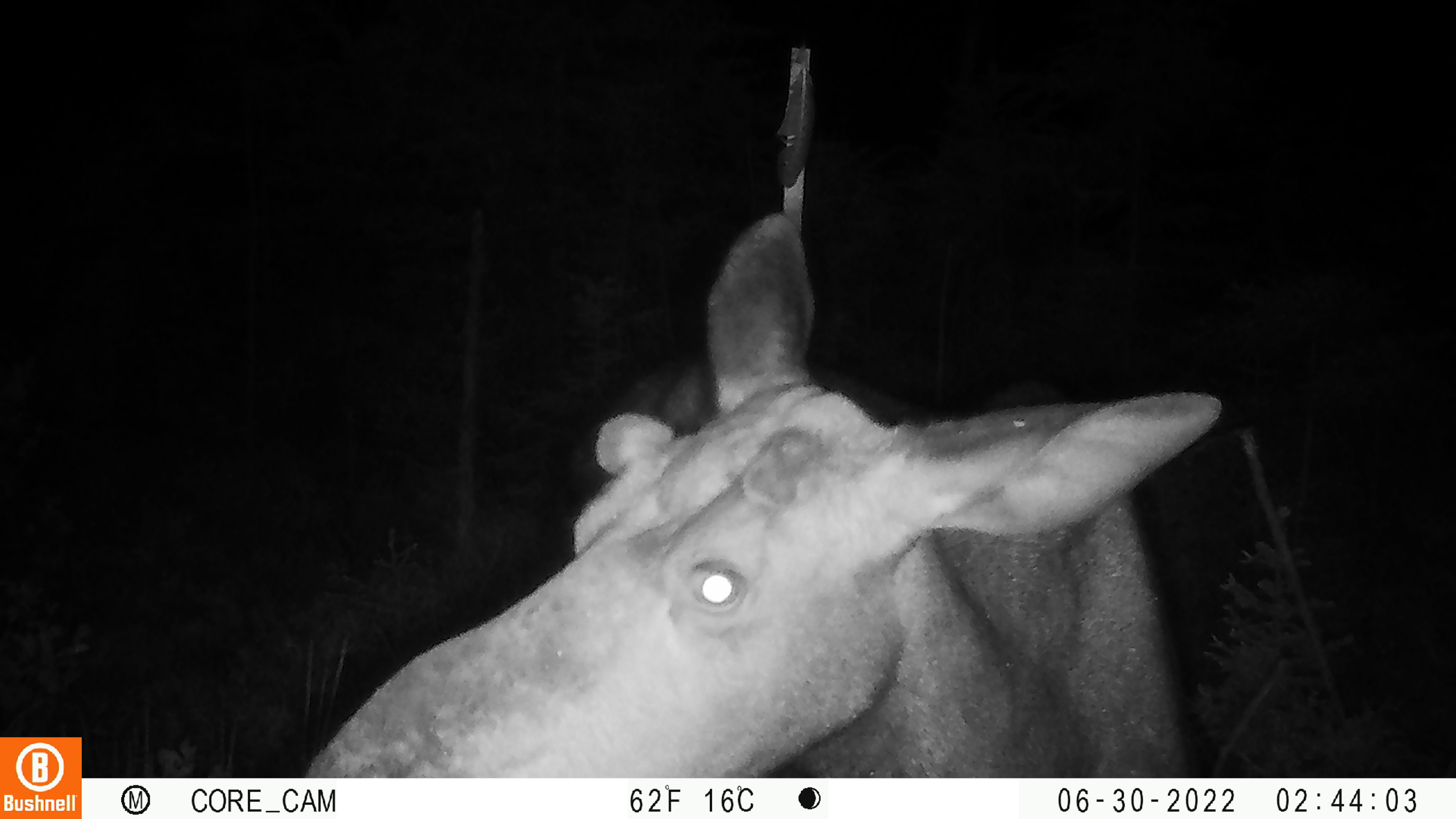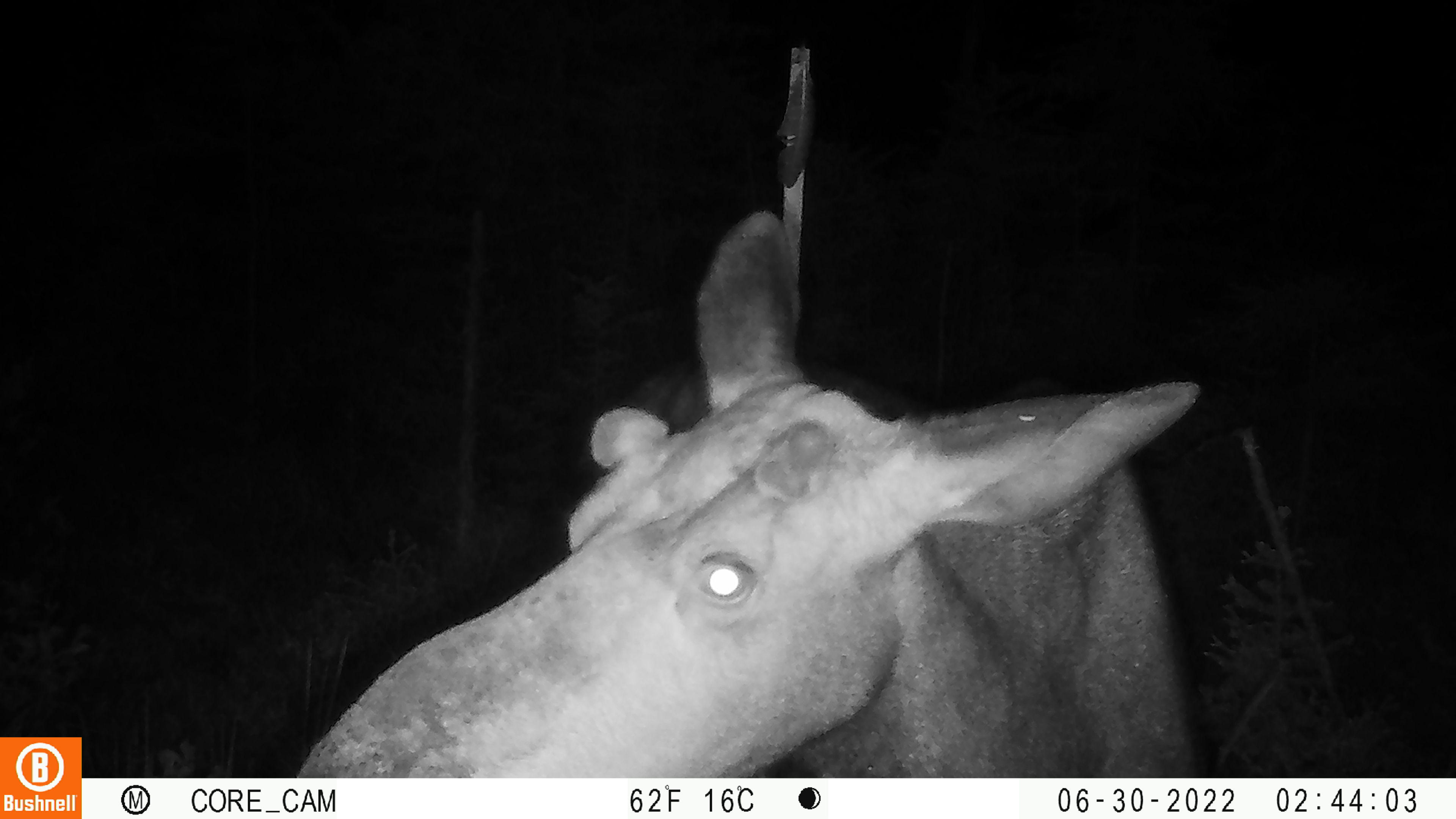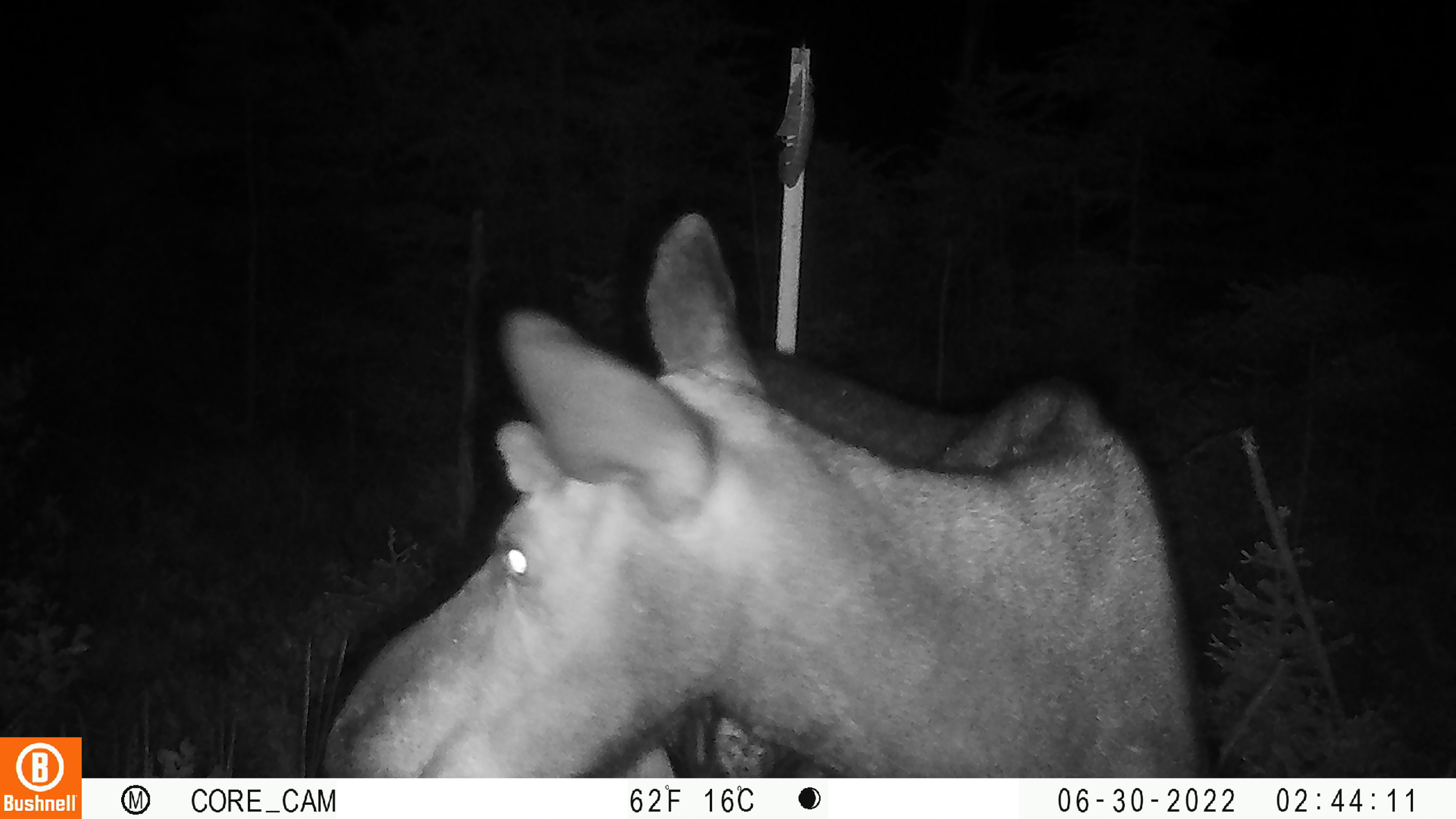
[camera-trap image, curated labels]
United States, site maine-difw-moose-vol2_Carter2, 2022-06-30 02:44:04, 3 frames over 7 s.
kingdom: Animalia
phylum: Chordata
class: Mammalia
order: Artiodactyla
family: Cervidae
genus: Alces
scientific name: Alces alces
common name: moose